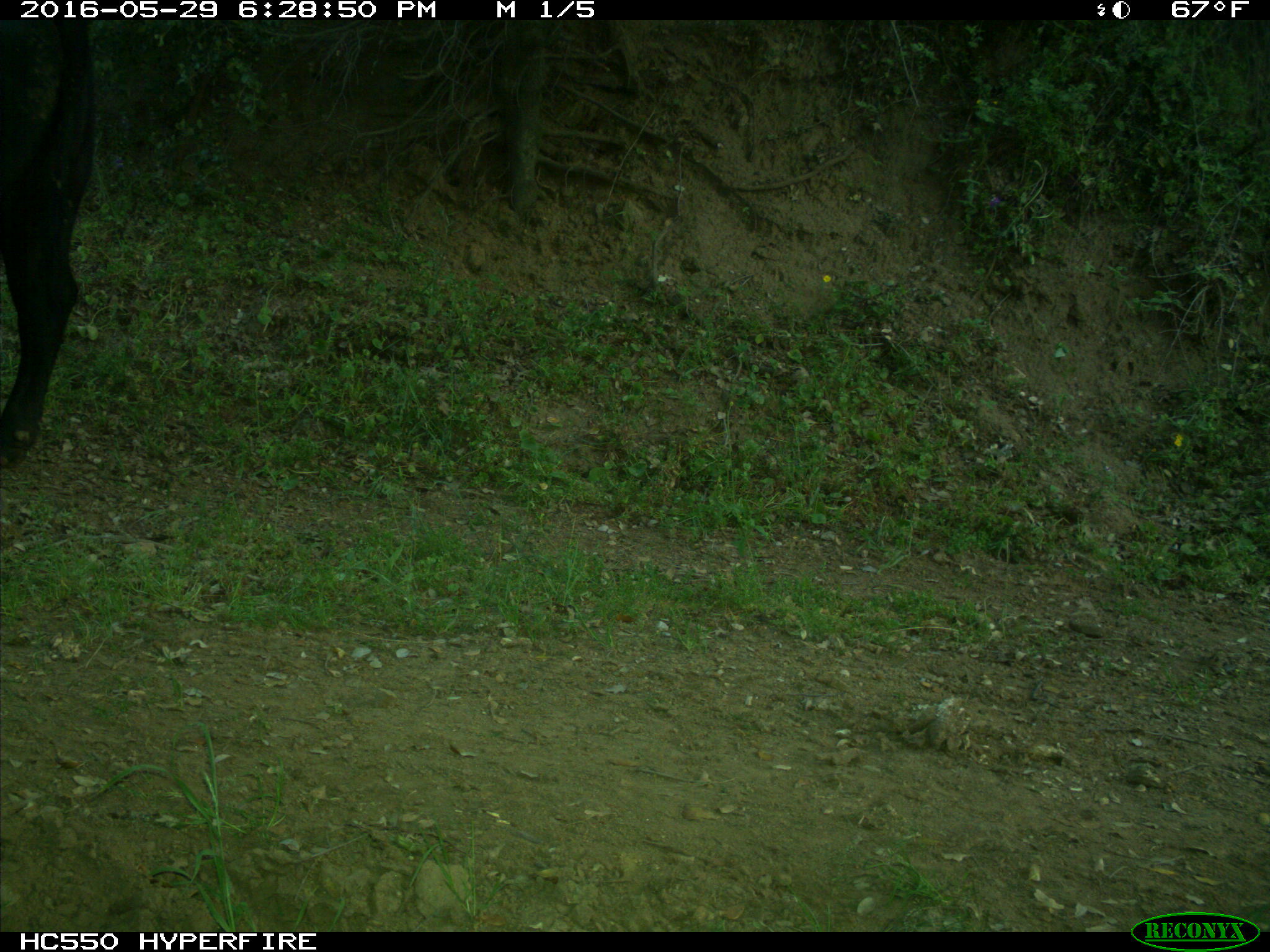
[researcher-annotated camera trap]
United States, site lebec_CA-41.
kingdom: Animalia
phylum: Chordata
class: Mammalia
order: Artiodactyla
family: Bovidae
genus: Bos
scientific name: Bos taurus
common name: domestic cow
Bos taurus (domestic cow).